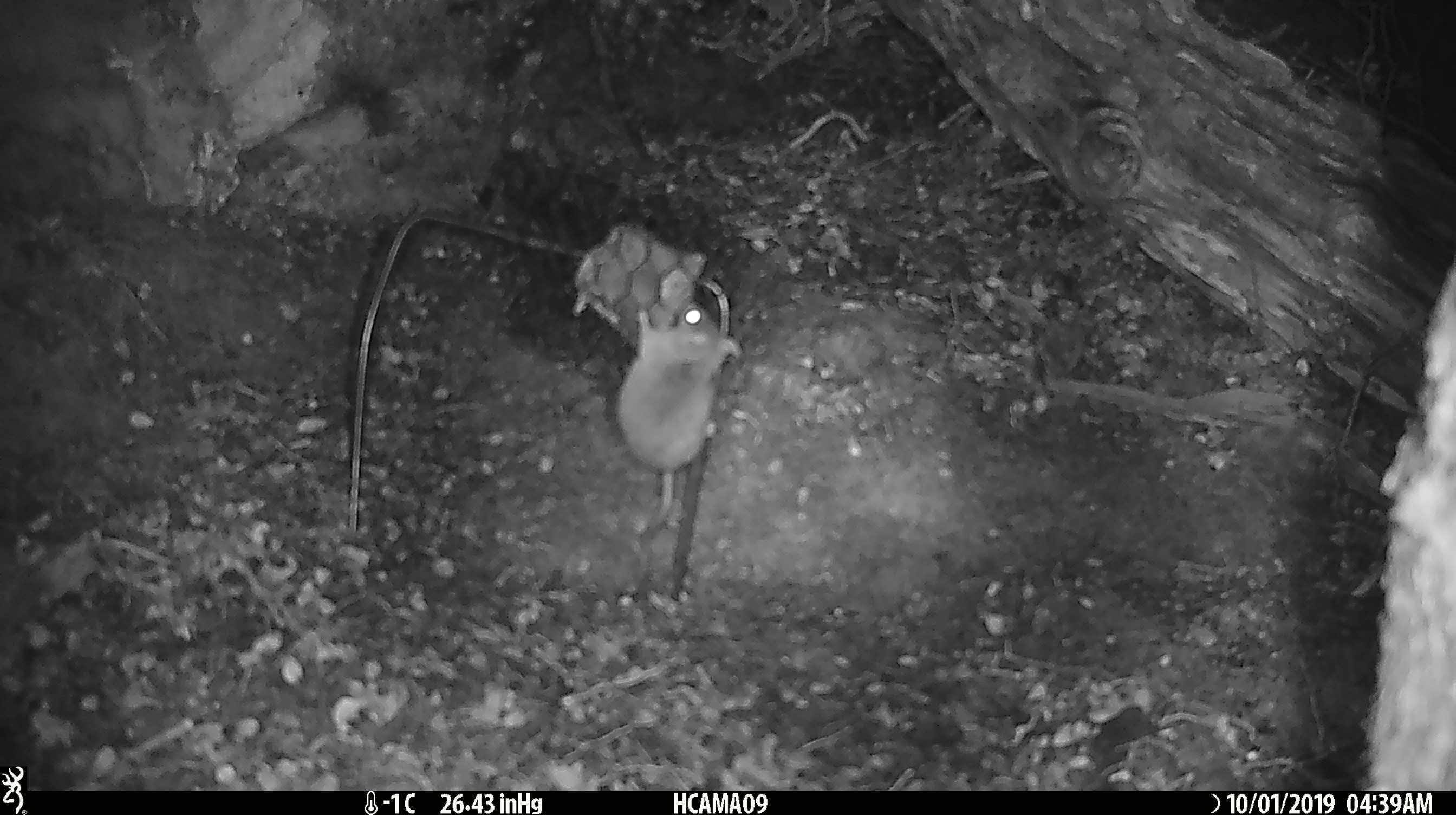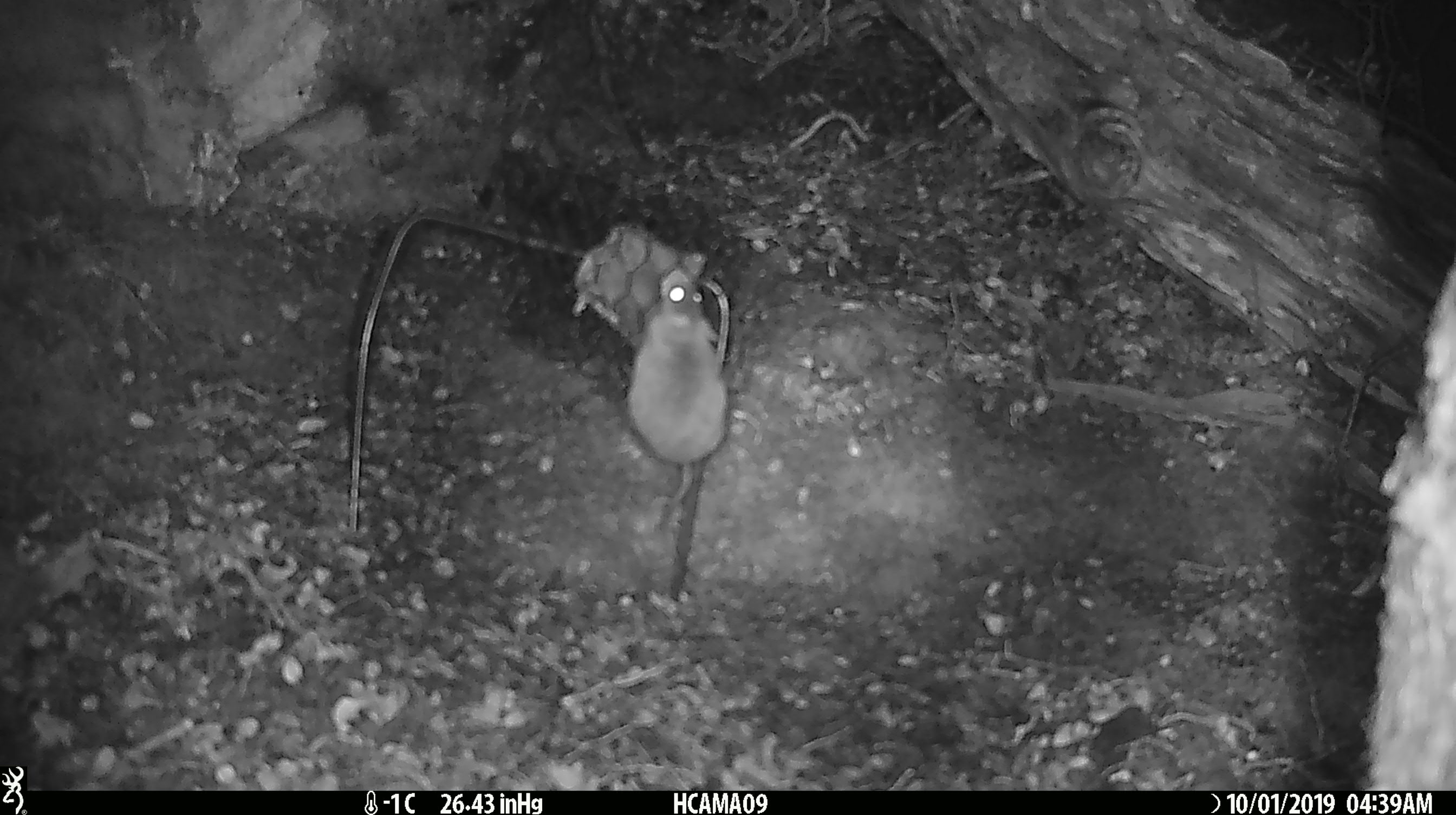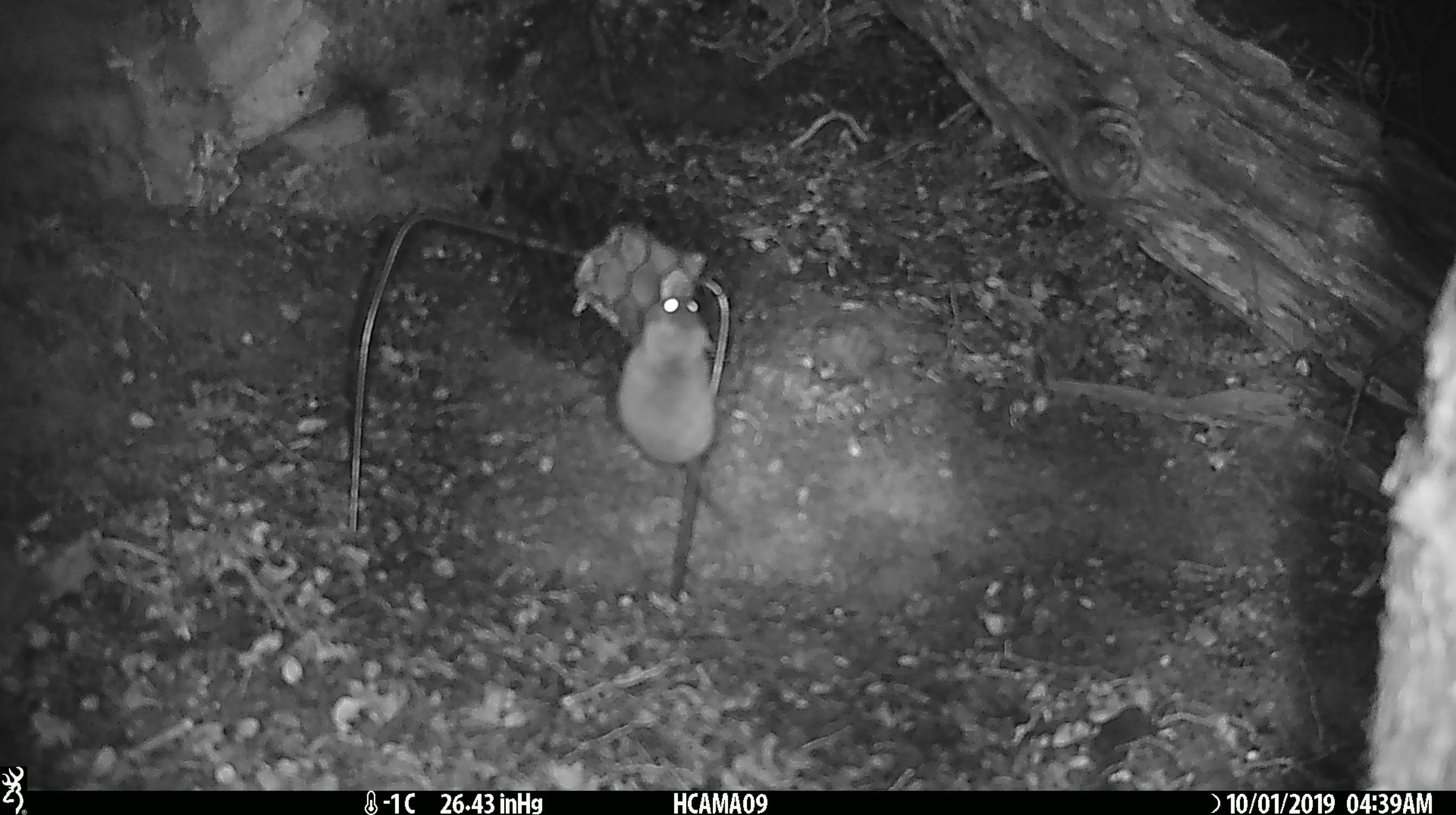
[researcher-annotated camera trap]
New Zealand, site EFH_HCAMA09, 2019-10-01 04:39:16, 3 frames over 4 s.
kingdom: Animalia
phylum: Chordata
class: Mammalia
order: Rodentia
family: Muridae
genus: Mus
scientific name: Mus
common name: mouse